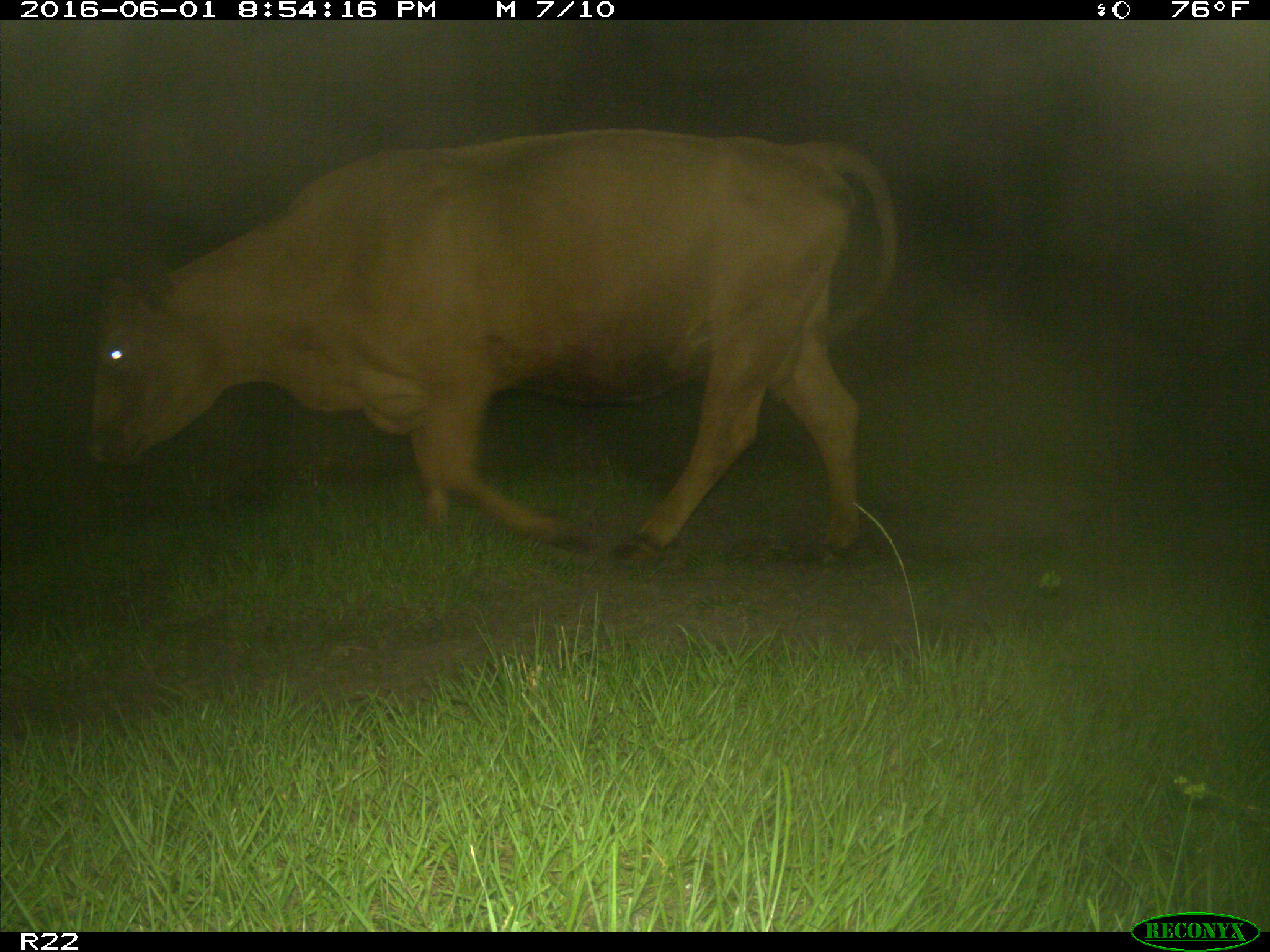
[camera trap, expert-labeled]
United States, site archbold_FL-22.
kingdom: Animalia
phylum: Chordata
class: Mammalia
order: Artiodactyla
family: Bovidae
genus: Bos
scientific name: Bos taurus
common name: domestic cow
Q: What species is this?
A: Bos taurus (domestic cow).